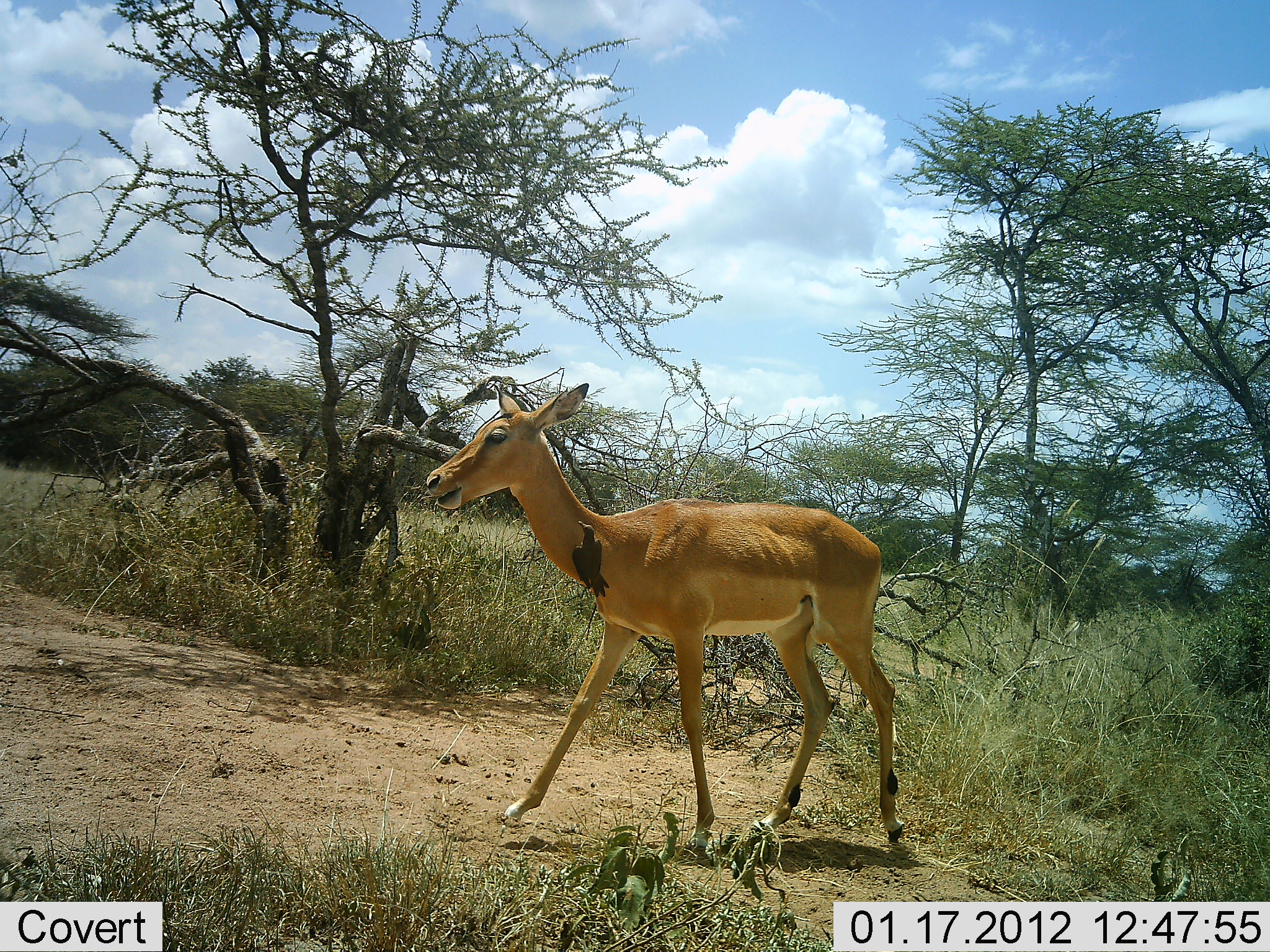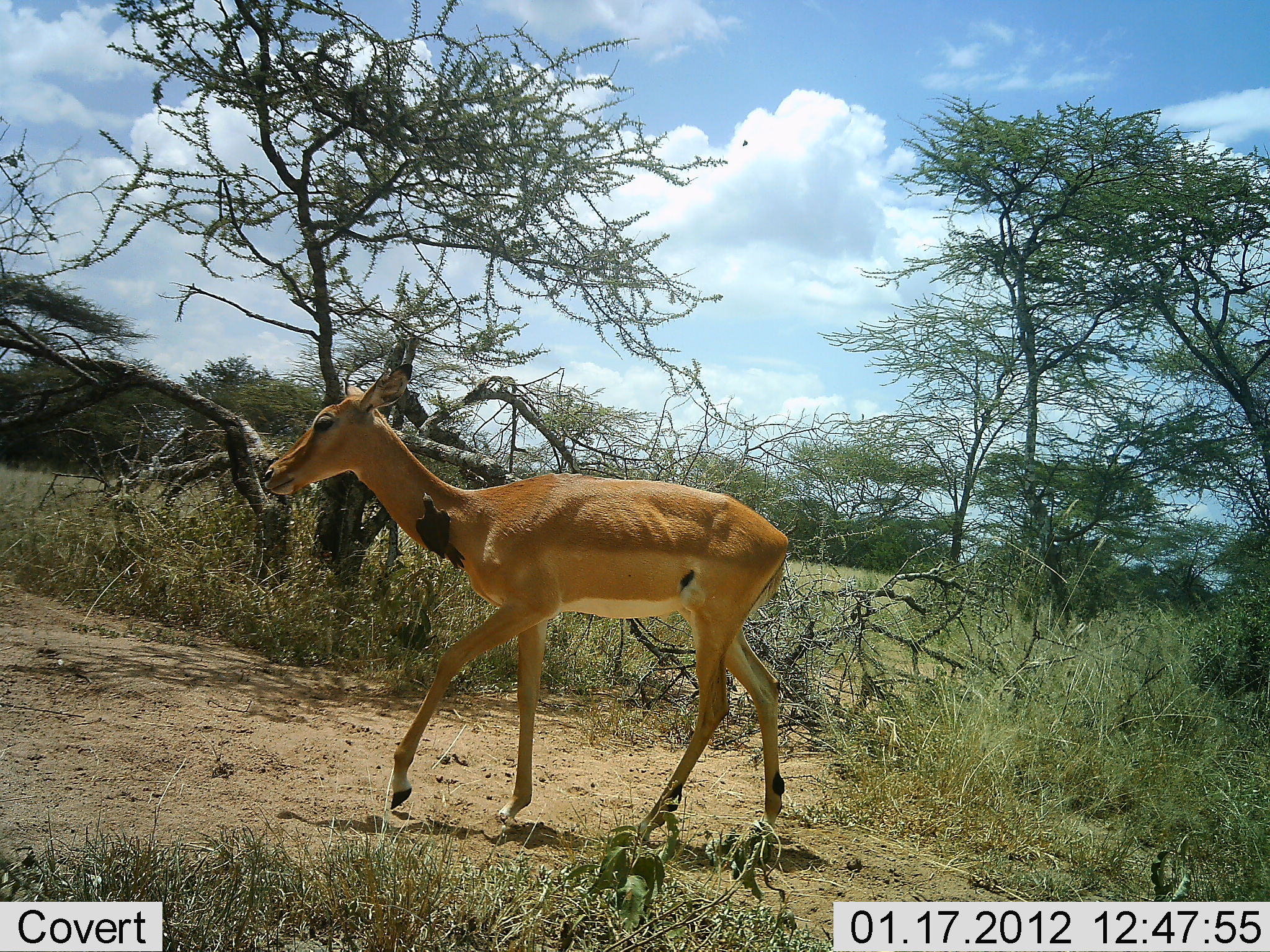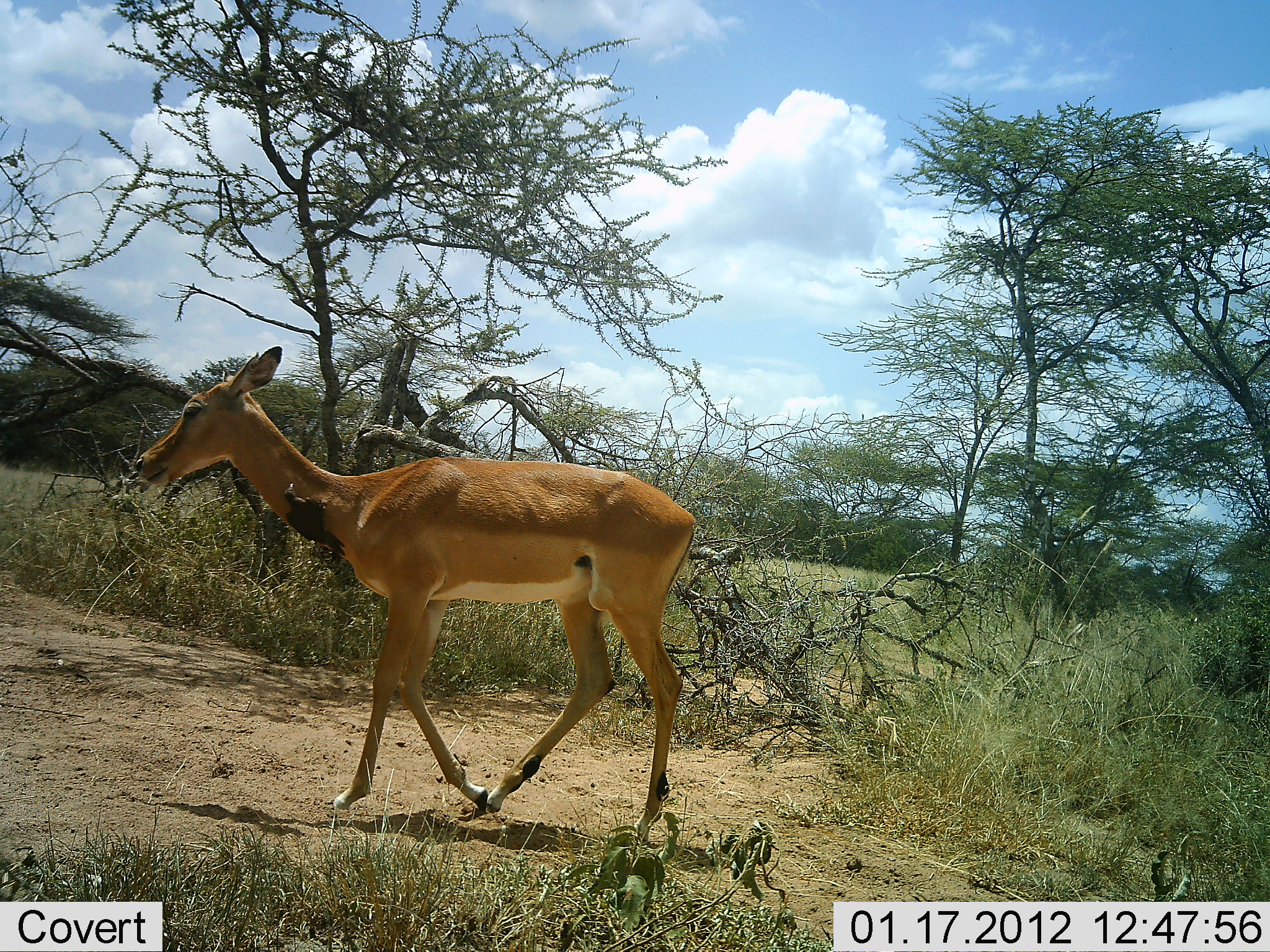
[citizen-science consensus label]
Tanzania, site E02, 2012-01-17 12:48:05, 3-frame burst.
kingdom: Animalia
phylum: Chordata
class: Mammalia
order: Artiodactyla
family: Bovidae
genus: Aepyceros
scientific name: Aepyceros melampus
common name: impala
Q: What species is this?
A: Impala (Aepyceros melampus).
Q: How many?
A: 1.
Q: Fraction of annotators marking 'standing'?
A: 6%.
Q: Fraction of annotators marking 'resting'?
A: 0%.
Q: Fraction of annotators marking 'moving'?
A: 94%.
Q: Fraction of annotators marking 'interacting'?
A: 0%.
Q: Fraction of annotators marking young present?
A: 6%.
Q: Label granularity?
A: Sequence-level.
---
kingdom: Animalia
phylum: Chordata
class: Aves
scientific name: Aves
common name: bird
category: otherbird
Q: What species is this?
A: Otherbird (bird) (Aves).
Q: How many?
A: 1.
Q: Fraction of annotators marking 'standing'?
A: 31%.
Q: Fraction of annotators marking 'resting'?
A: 6%.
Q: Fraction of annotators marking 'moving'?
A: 0%.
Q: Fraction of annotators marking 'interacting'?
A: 25%.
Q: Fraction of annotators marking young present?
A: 0%.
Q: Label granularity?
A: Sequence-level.